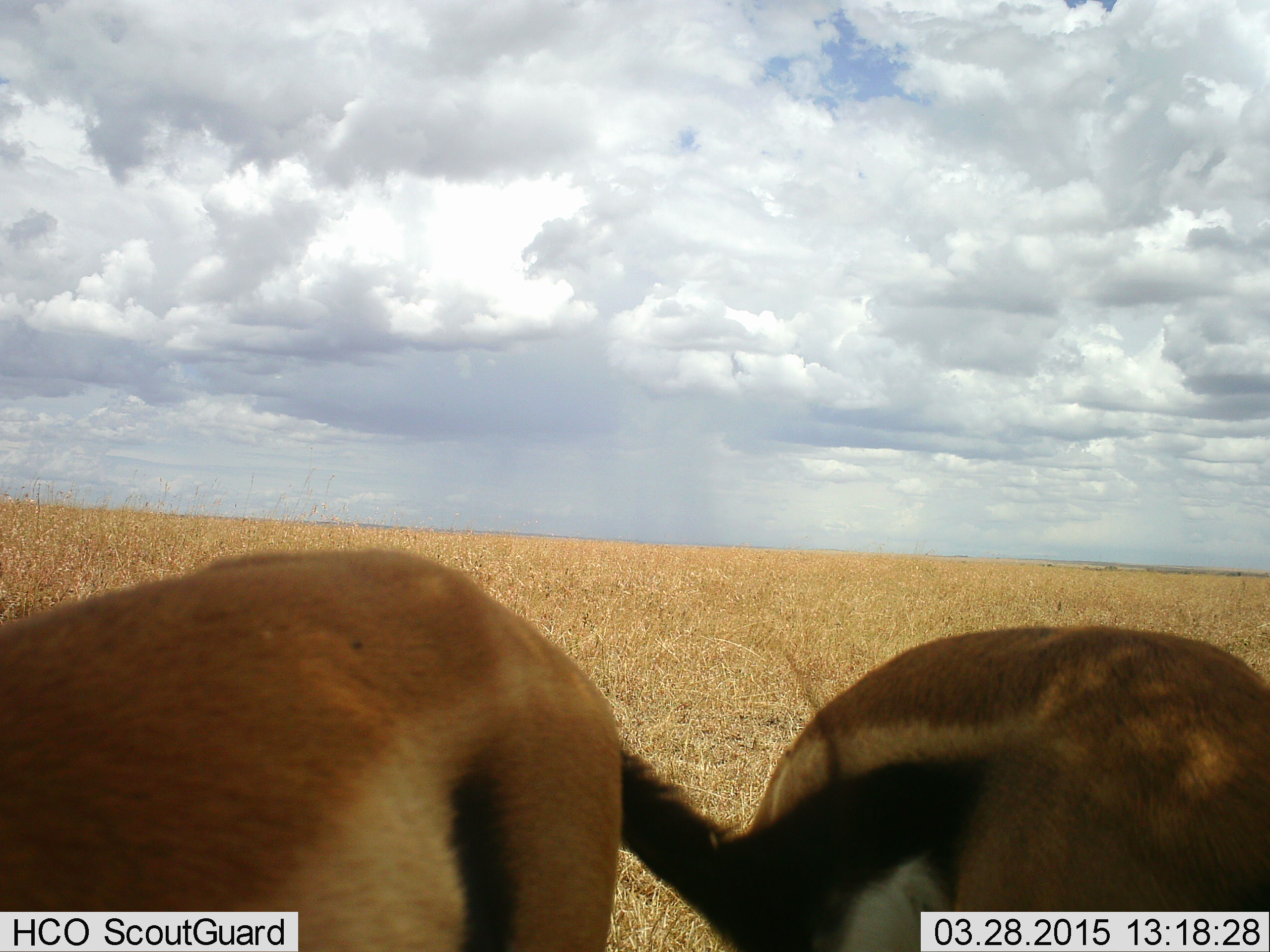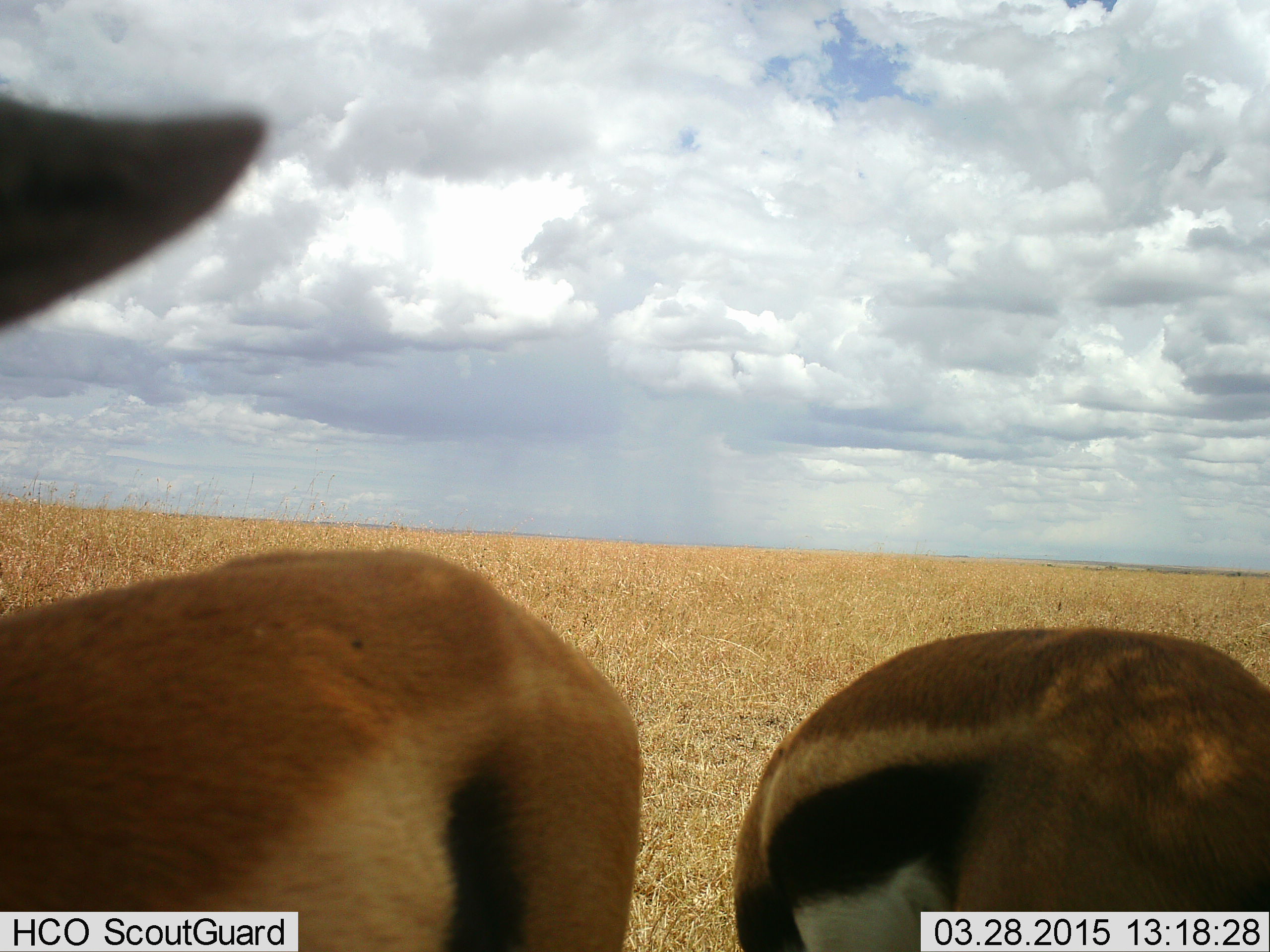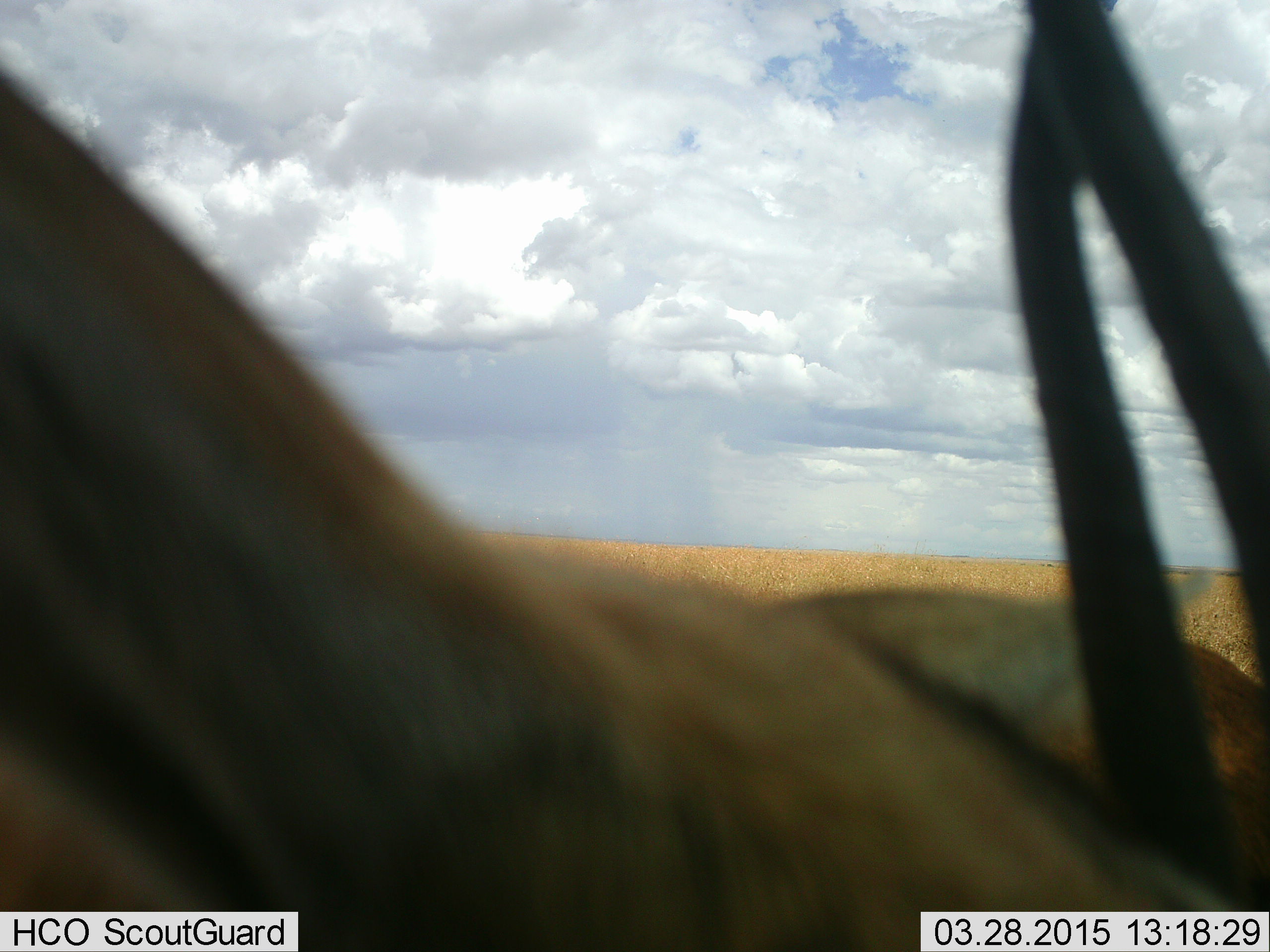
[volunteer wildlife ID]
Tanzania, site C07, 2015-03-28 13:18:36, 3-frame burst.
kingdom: Animalia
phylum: Chordata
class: Mammalia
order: Artiodactyla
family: Bovidae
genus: Eudorcas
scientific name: Eudorcas thomsonii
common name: thomson's gazelle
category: gazellethomsons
Gazellethomsons (thomson's gazelle) (Eudorcas thomsonii), count 2. Behavior (volunteer vote fractions): standing 73%, resting 0%, moving 9%, interacting 0%. Young present (vote fraction): 9%. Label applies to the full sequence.